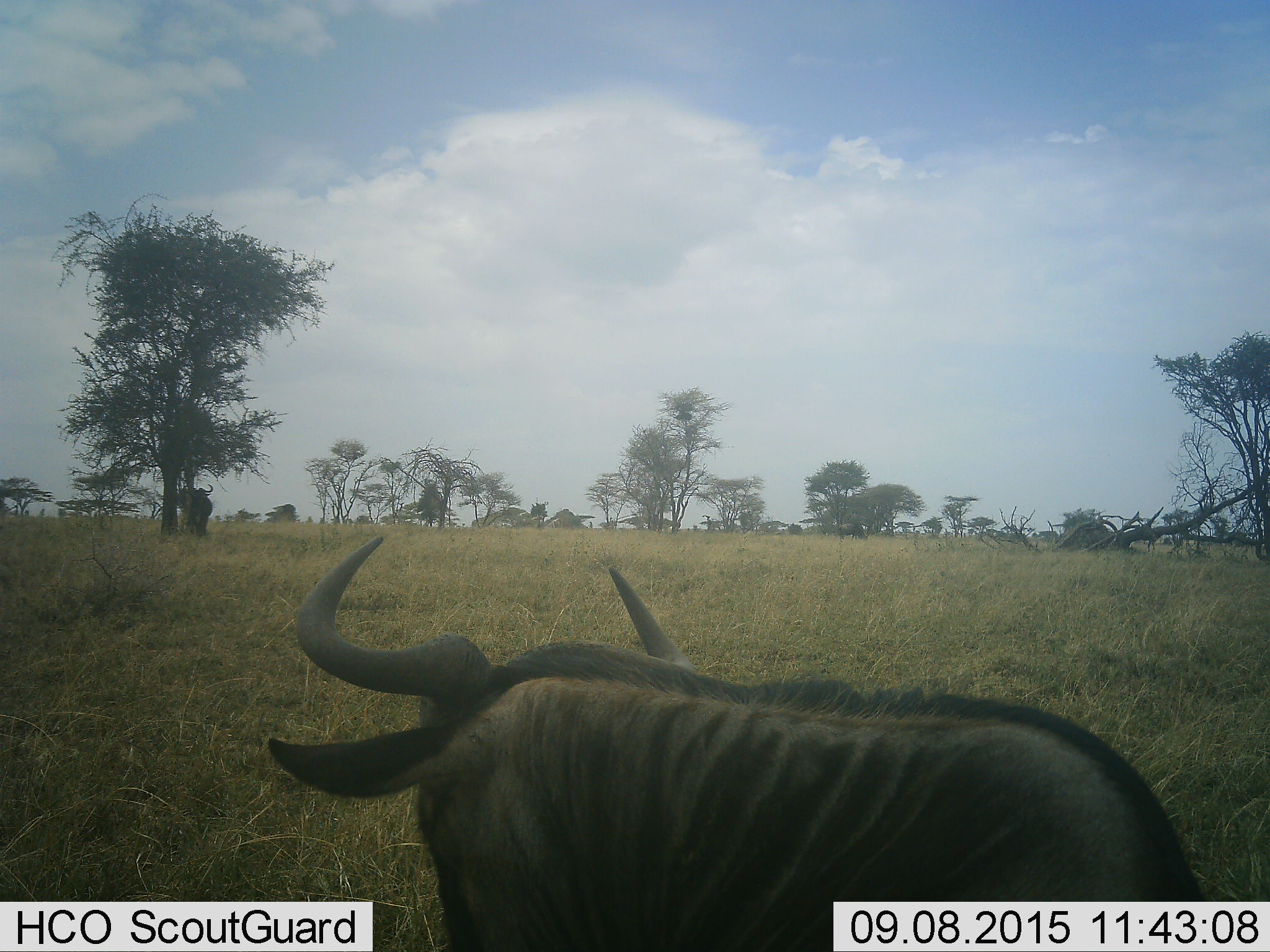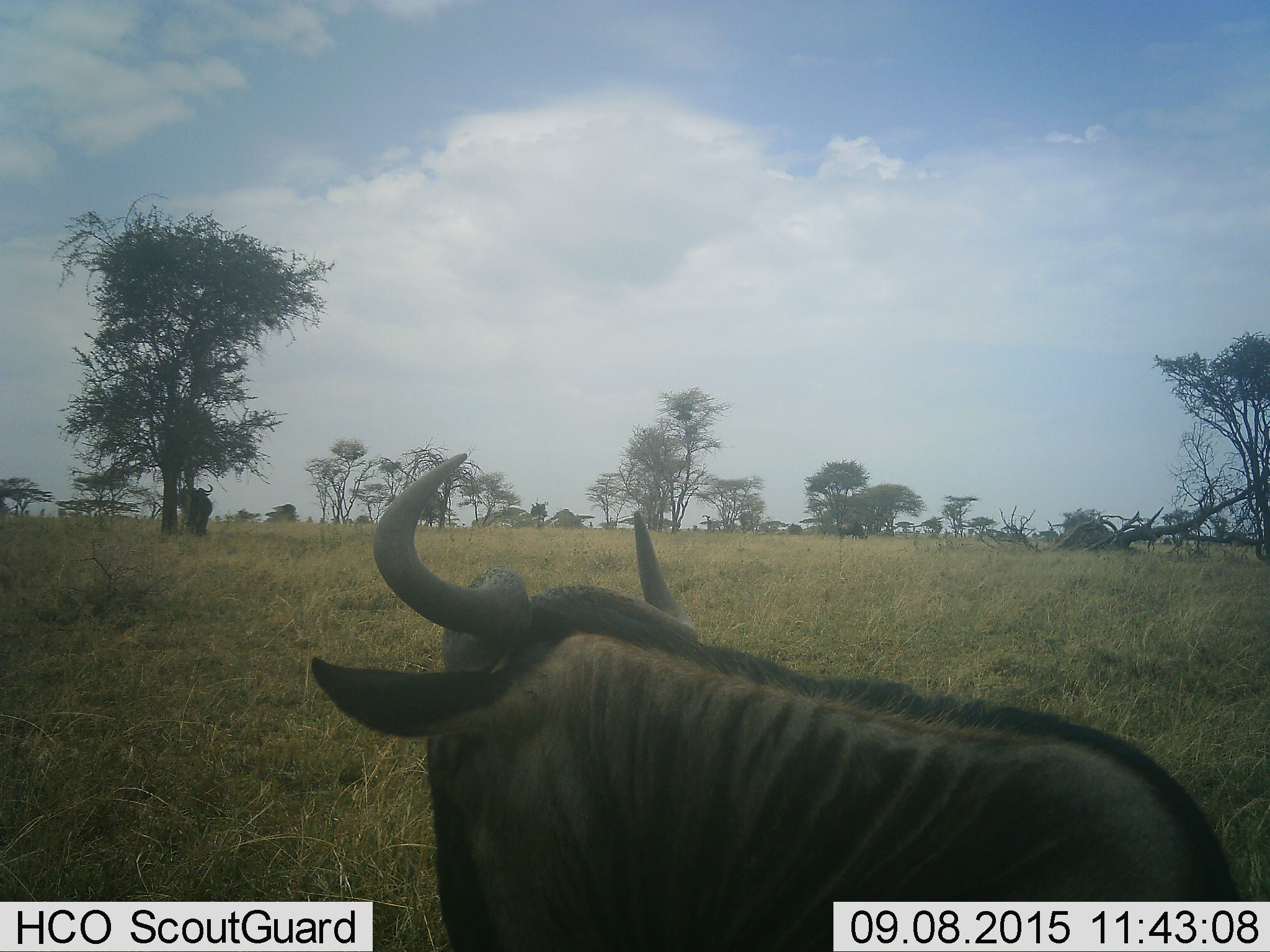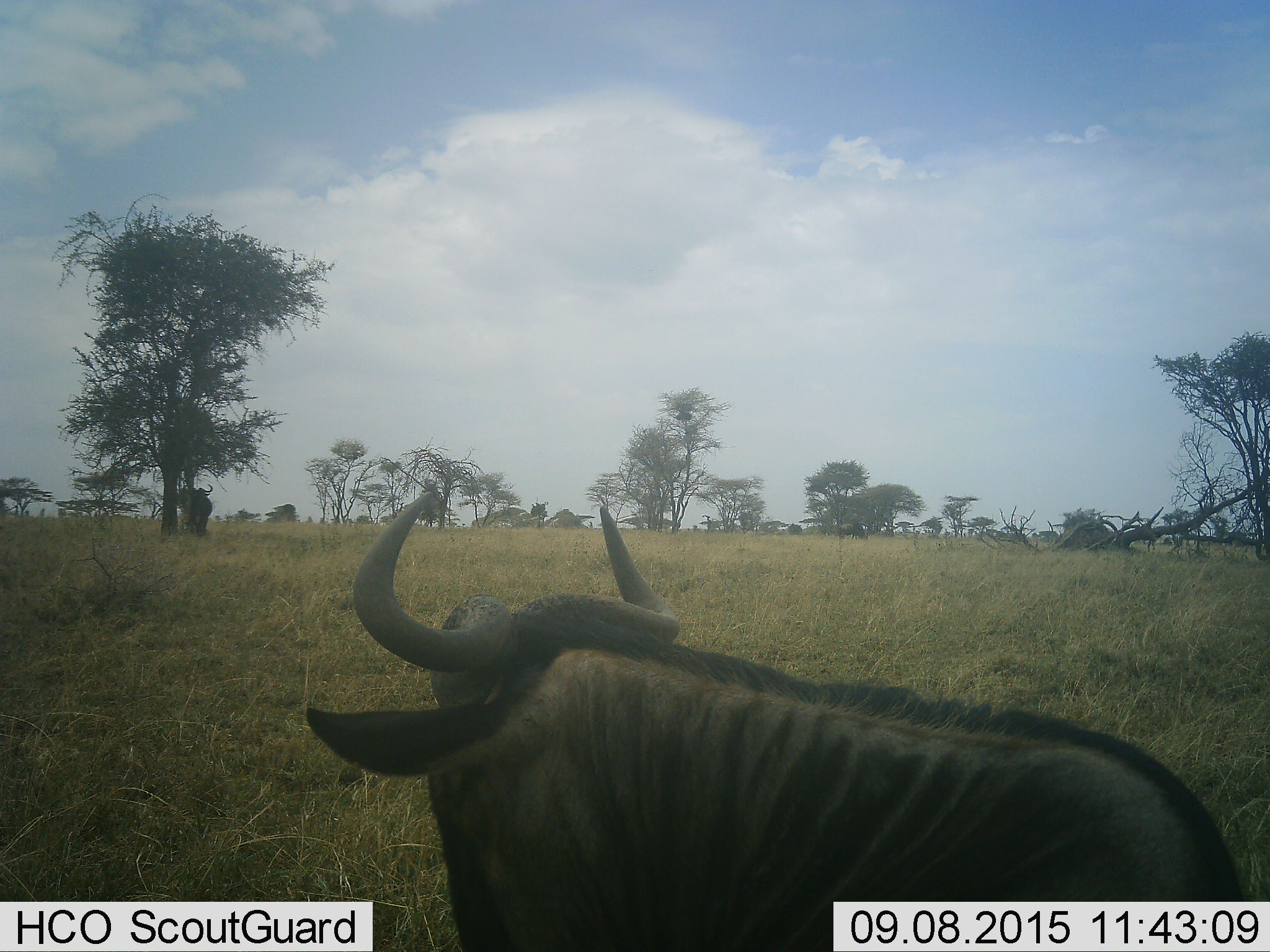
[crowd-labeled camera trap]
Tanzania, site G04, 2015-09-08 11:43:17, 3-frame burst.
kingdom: Animalia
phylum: Chordata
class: Mammalia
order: Artiodactyla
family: Bovidae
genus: Connochaetes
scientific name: Connochaetes taurinus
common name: blue wildebeest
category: wildebeest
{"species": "wildebeest (blue wildebeest) (Connochaetes taurinus)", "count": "2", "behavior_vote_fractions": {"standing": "84%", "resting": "21%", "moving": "21%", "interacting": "0%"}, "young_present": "5%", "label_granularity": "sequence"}